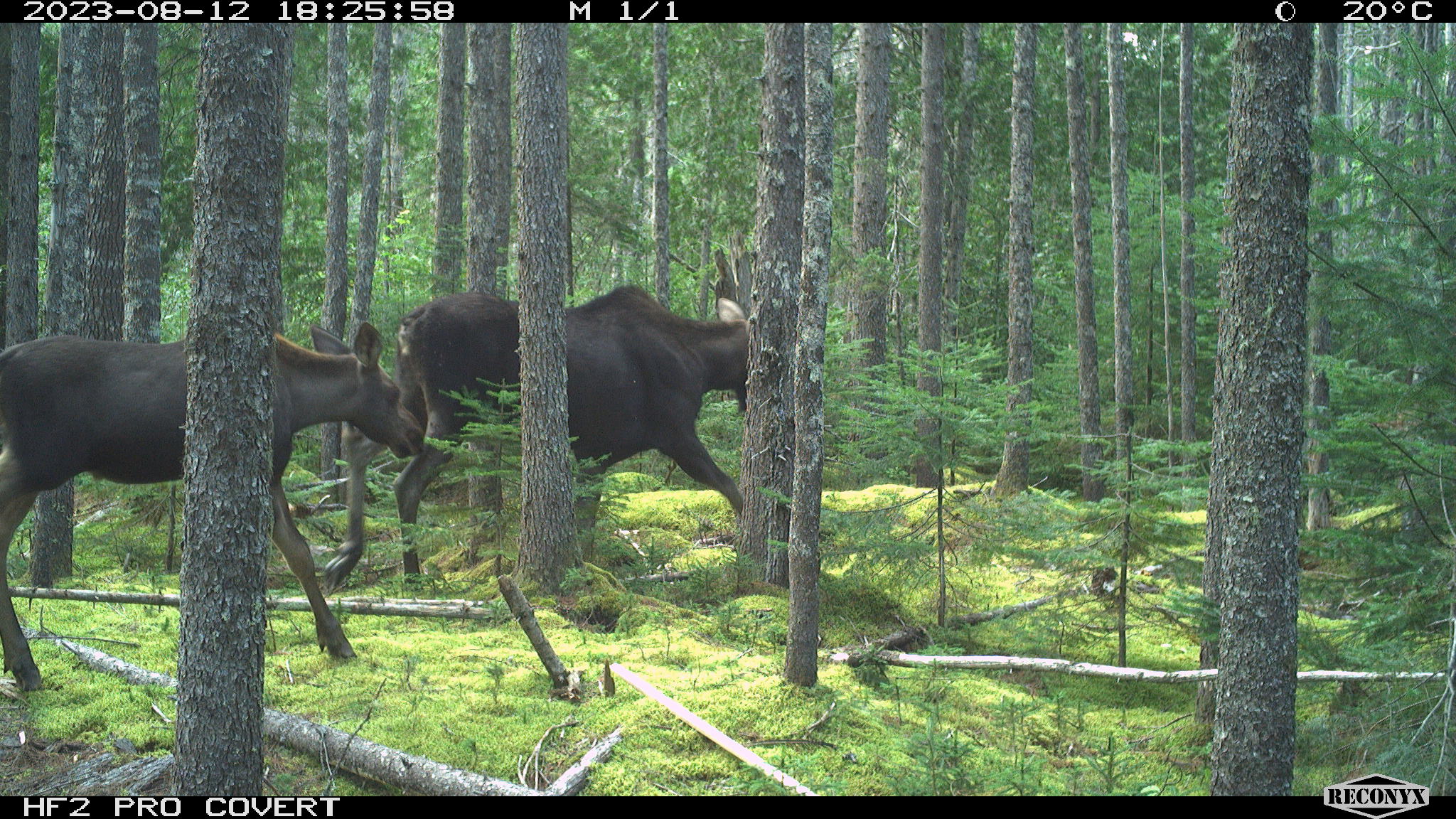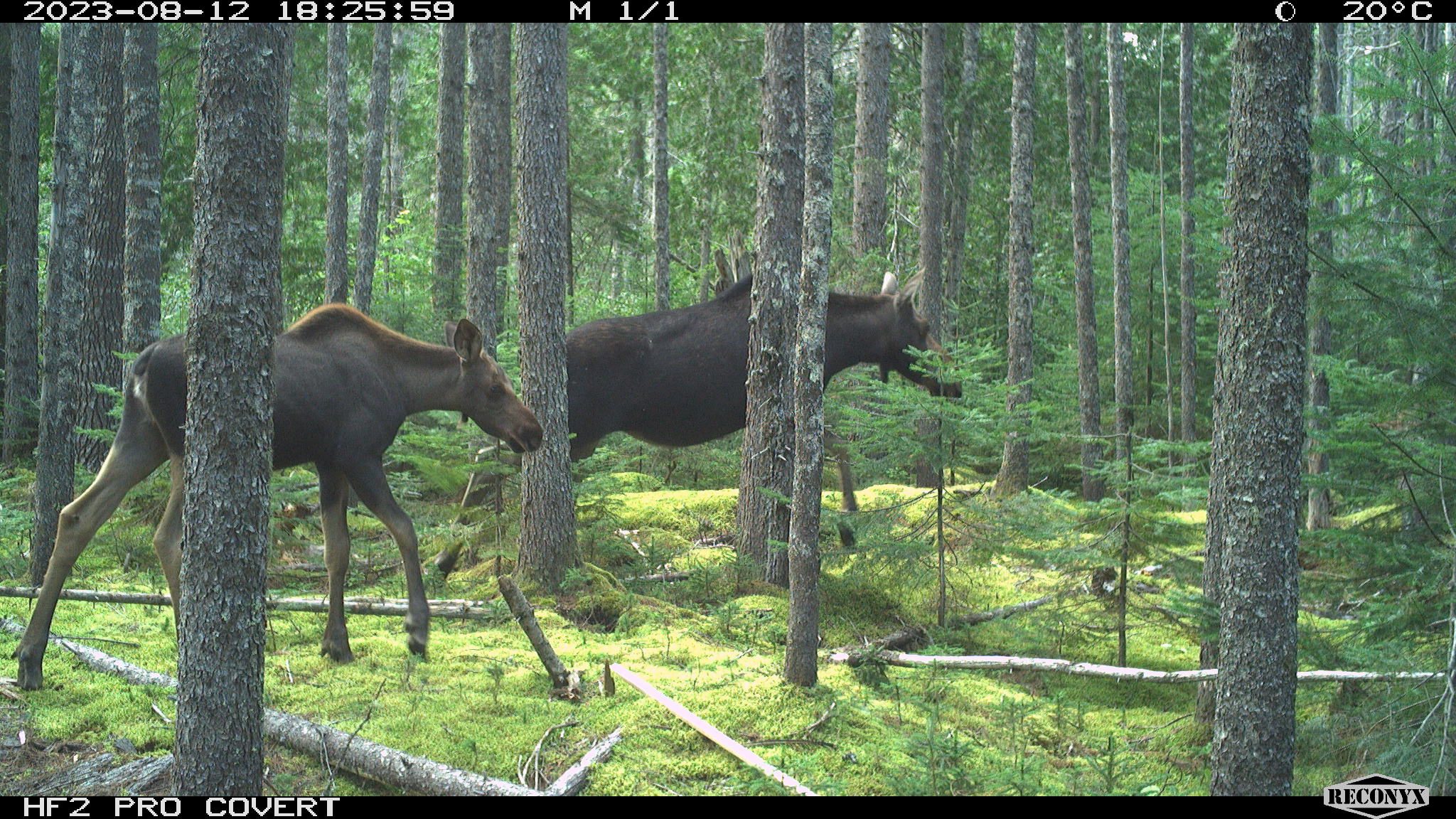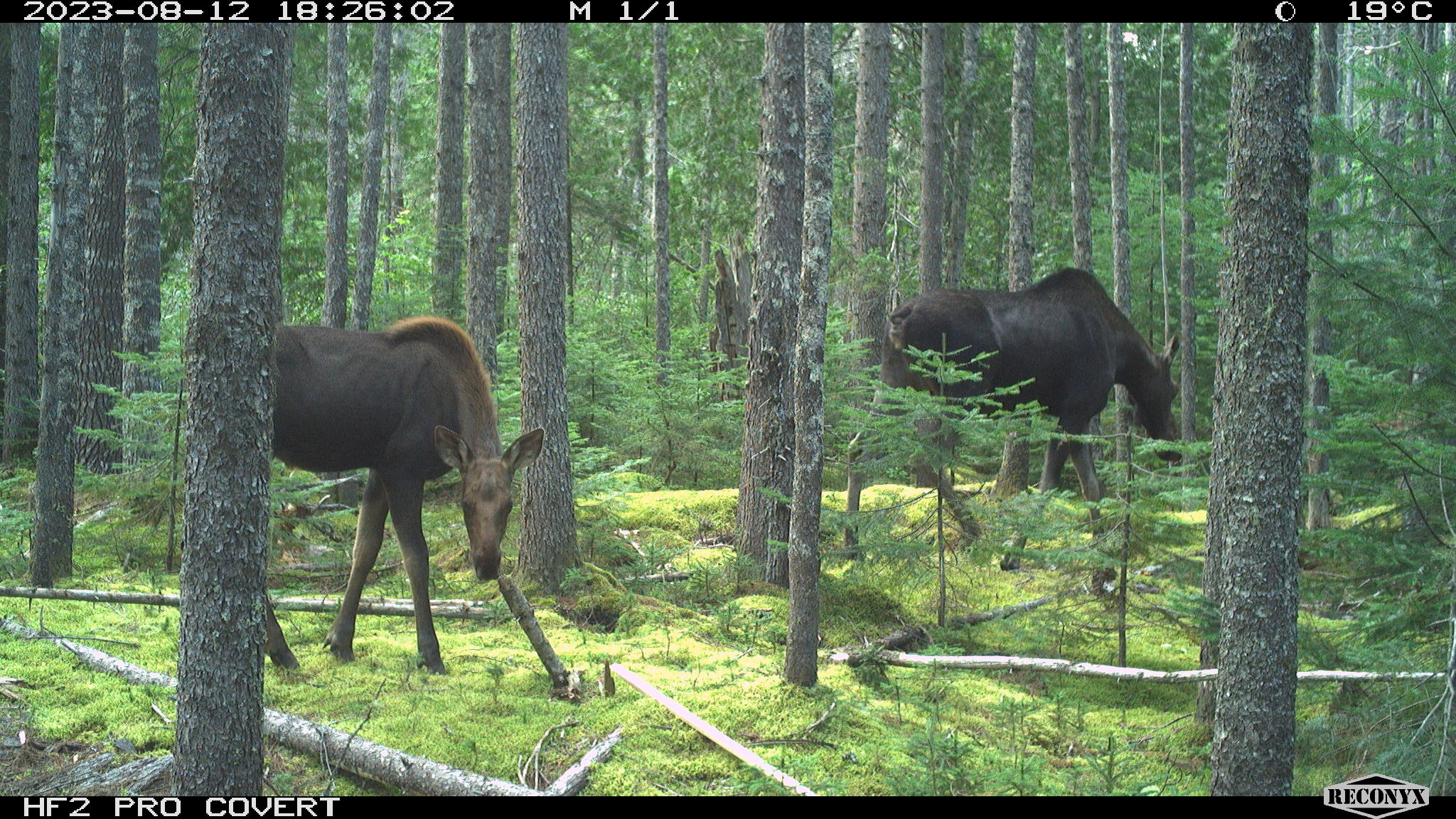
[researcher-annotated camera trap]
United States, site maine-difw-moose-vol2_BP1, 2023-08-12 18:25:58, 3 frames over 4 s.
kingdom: Animalia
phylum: Chordata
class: Mammalia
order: Artiodactyla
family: Cervidae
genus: Alces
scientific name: Alces alces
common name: moose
Moose (Alces alces).